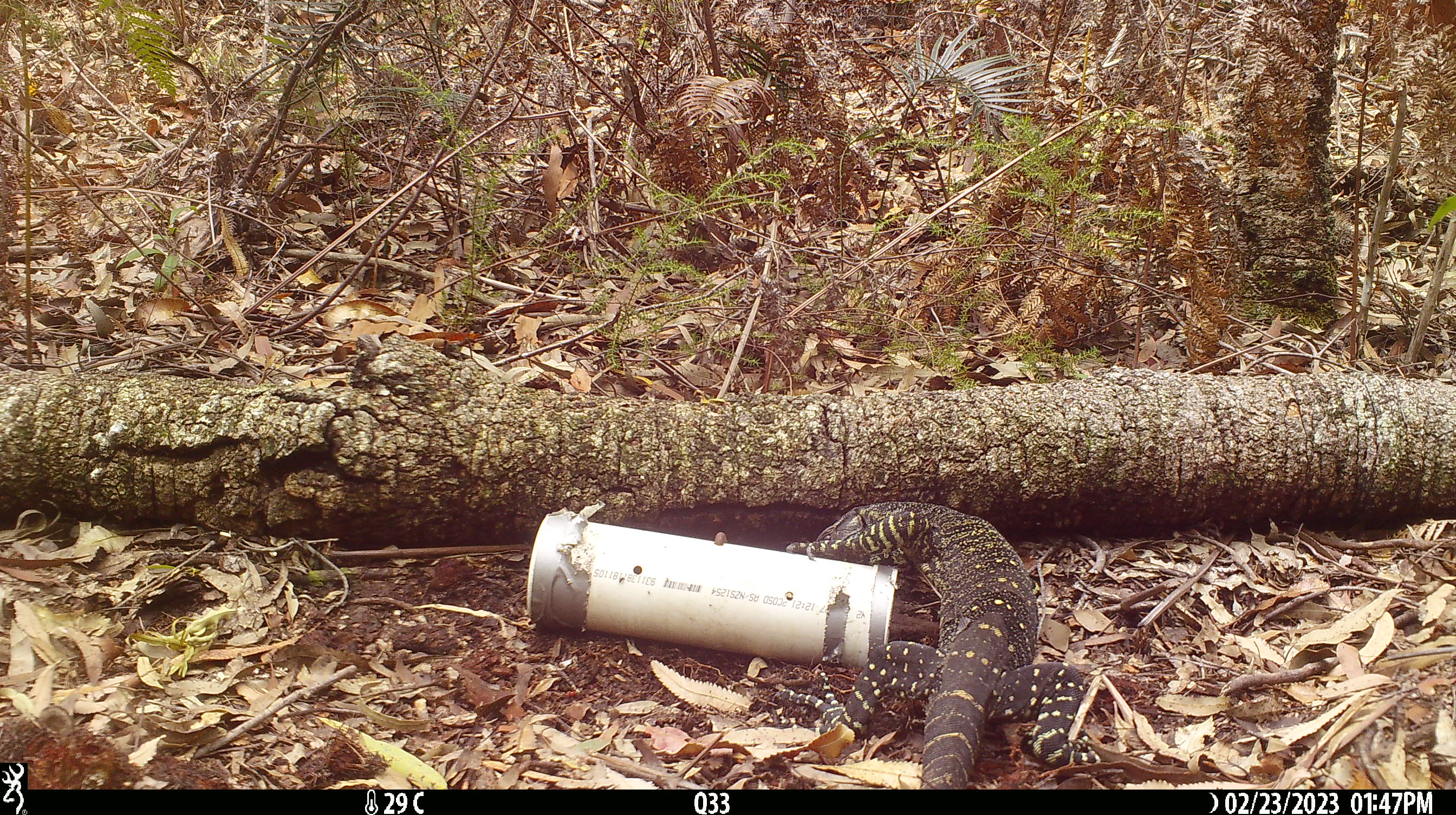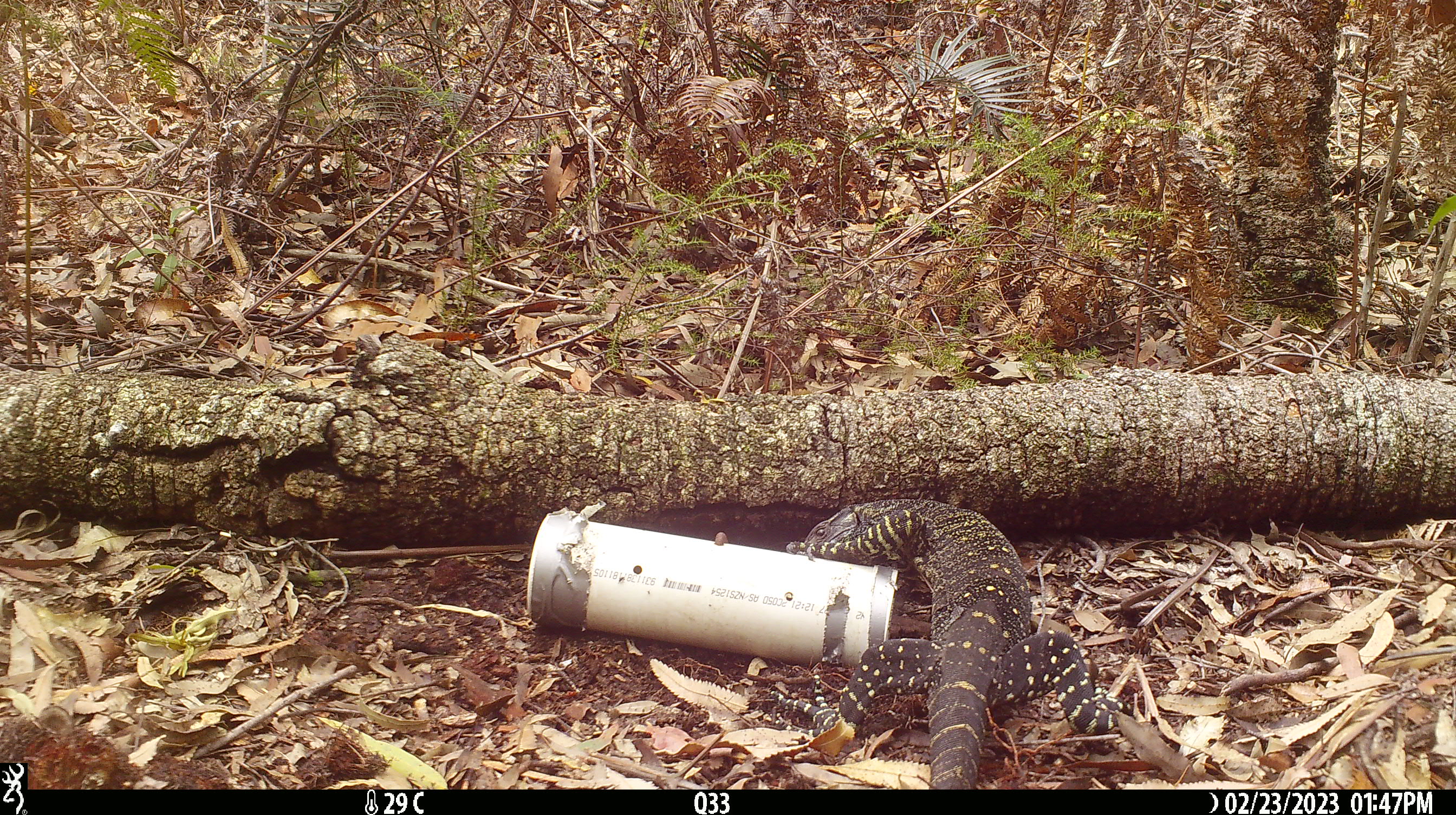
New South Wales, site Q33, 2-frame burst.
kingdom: Animalia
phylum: Chordata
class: Reptilia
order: Squamata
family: Varanidae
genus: Varanus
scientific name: Varanus varius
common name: lace monitor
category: goanna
Goanna (lace monitor) (Varanus varius).